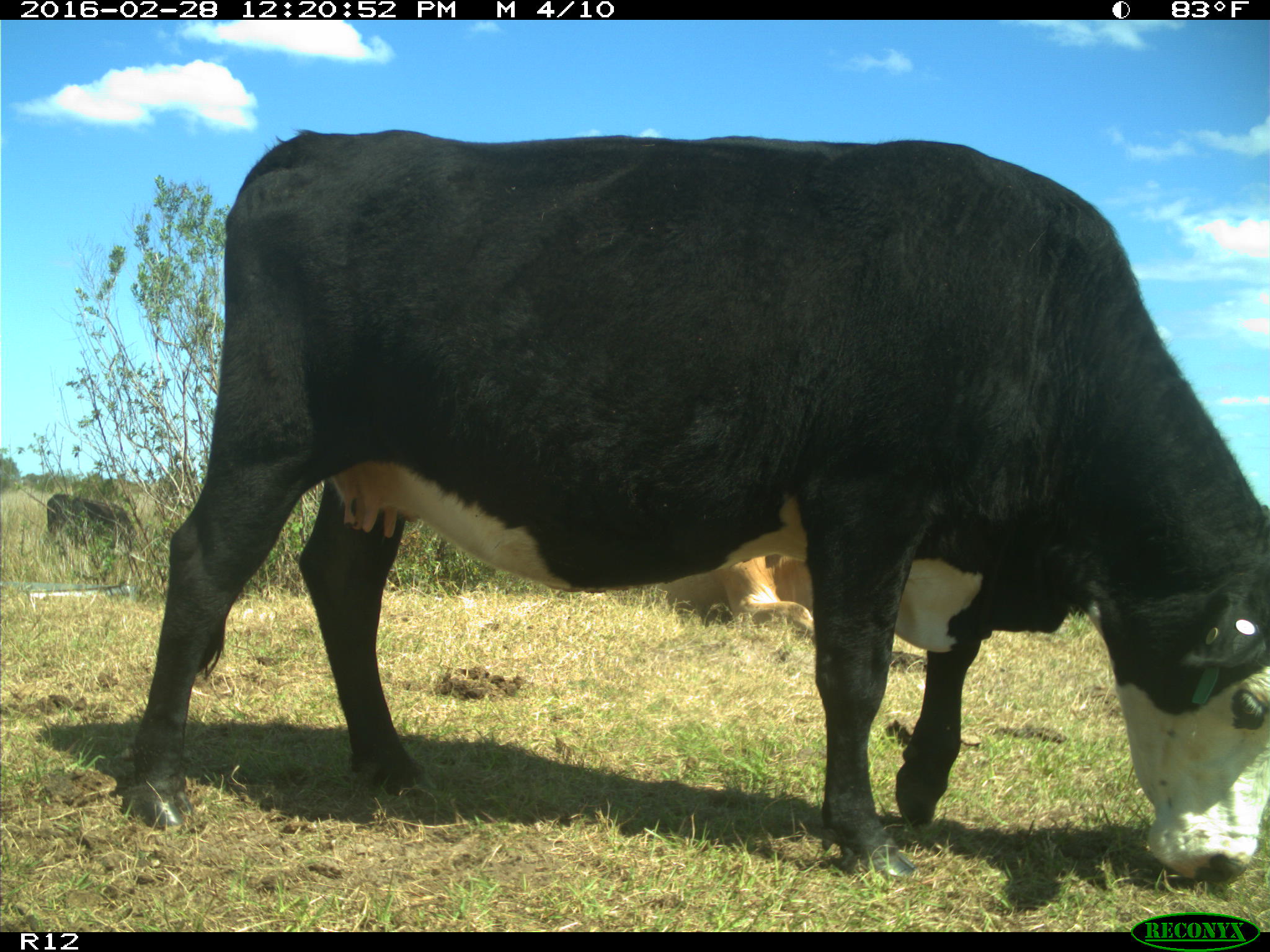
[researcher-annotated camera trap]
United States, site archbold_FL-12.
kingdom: Animalia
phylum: Chordata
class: Mammalia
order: Artiodactyla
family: Bovidae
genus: Bos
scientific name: Bos taurus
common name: domestic cow